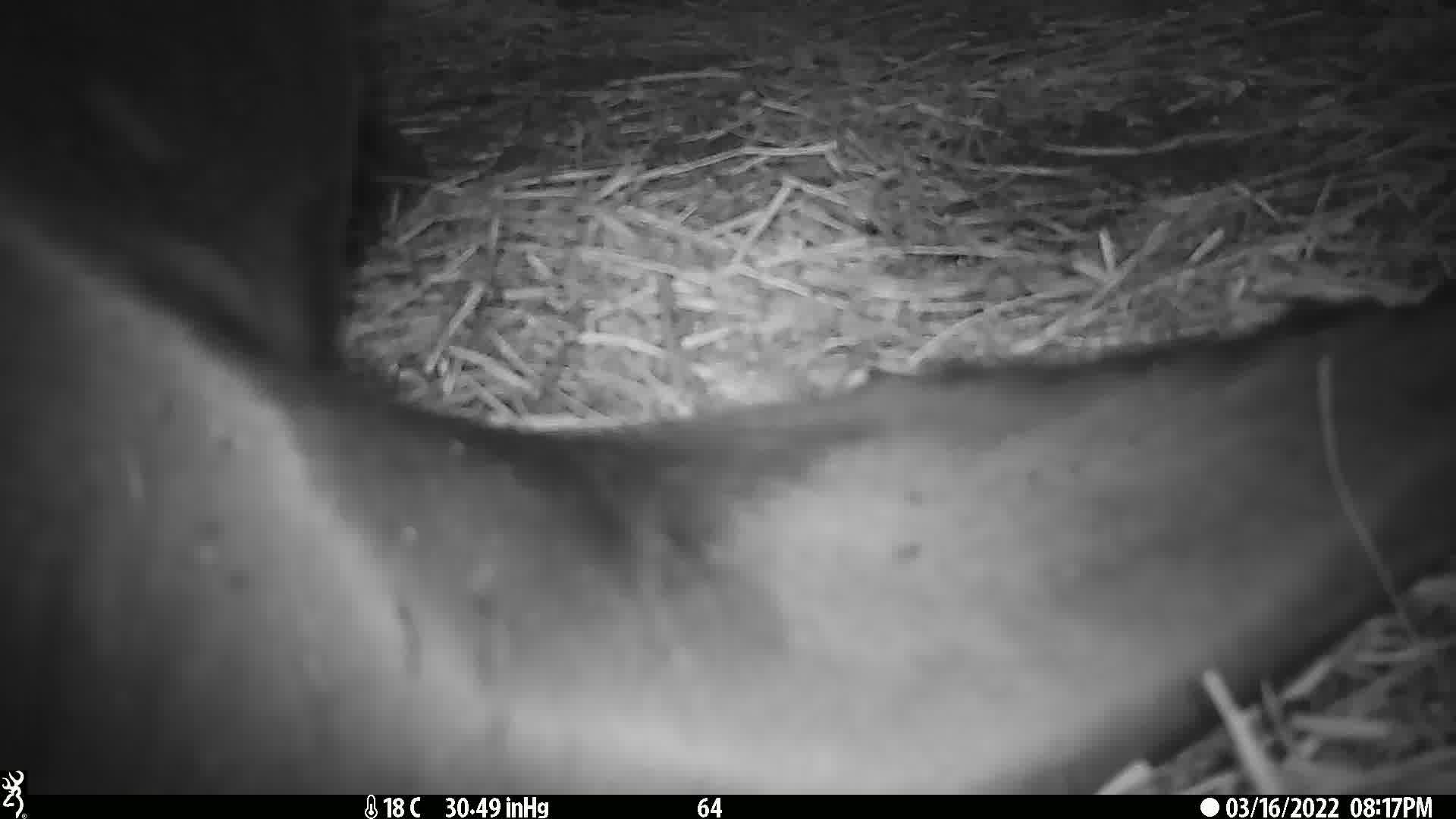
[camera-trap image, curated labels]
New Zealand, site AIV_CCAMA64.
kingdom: Animalia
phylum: Chordata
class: Mammalia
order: Carnivora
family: Otariidae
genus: Phocarctos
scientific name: Phocarctos hookeri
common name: new zealand sea lion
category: sealion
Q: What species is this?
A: Sealion (new zealand sea lion) (Phocarctos hookeri).